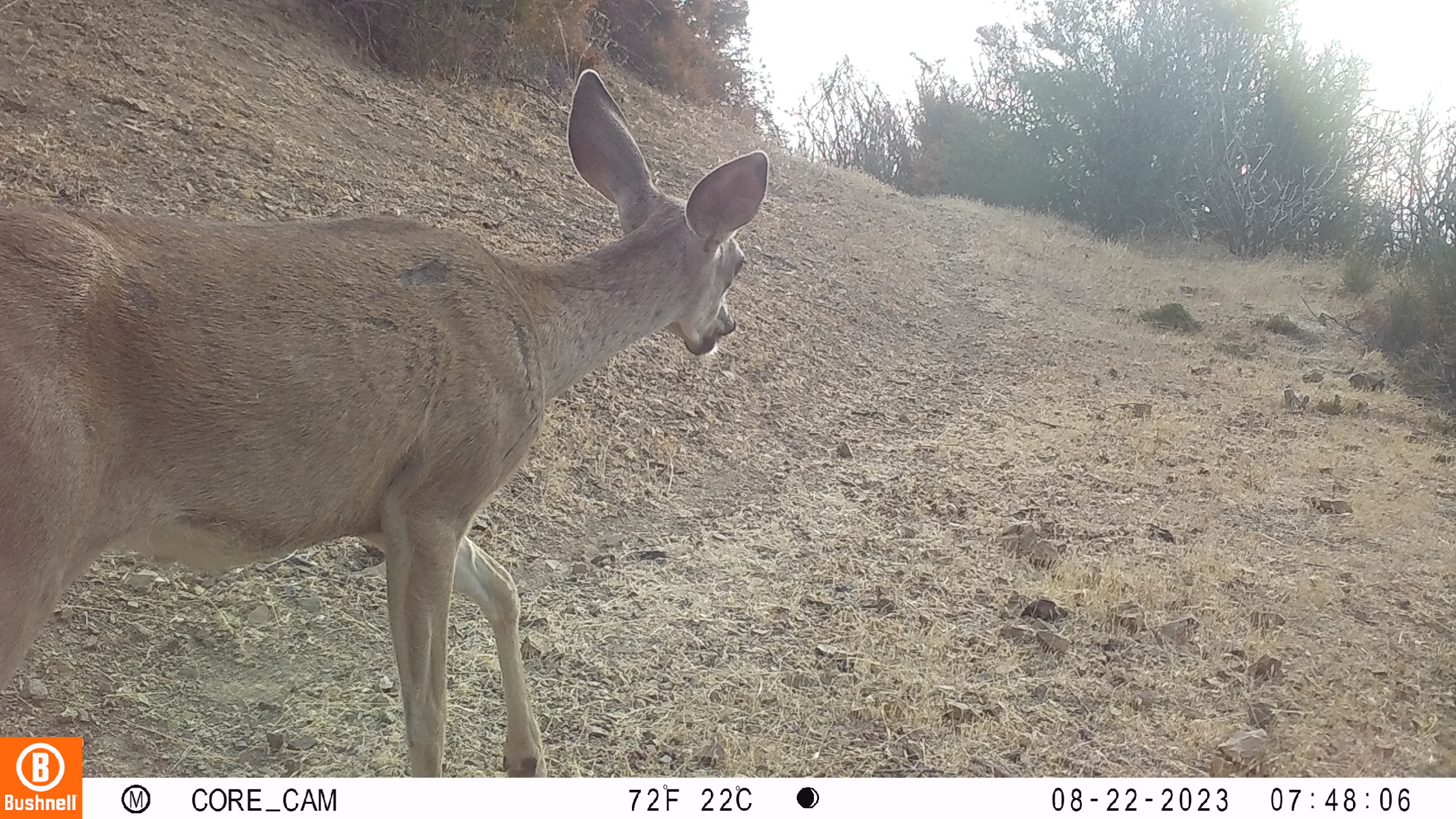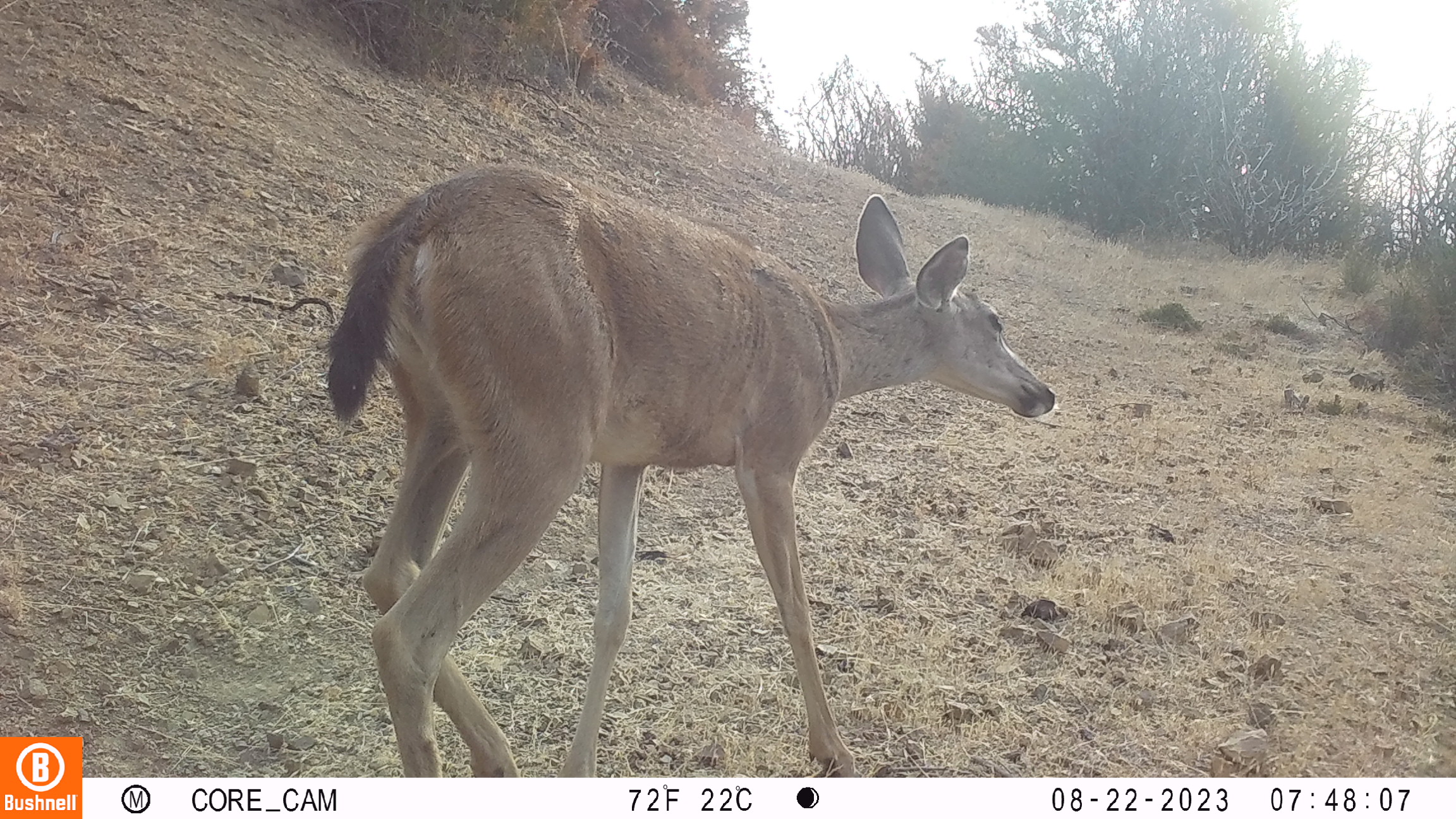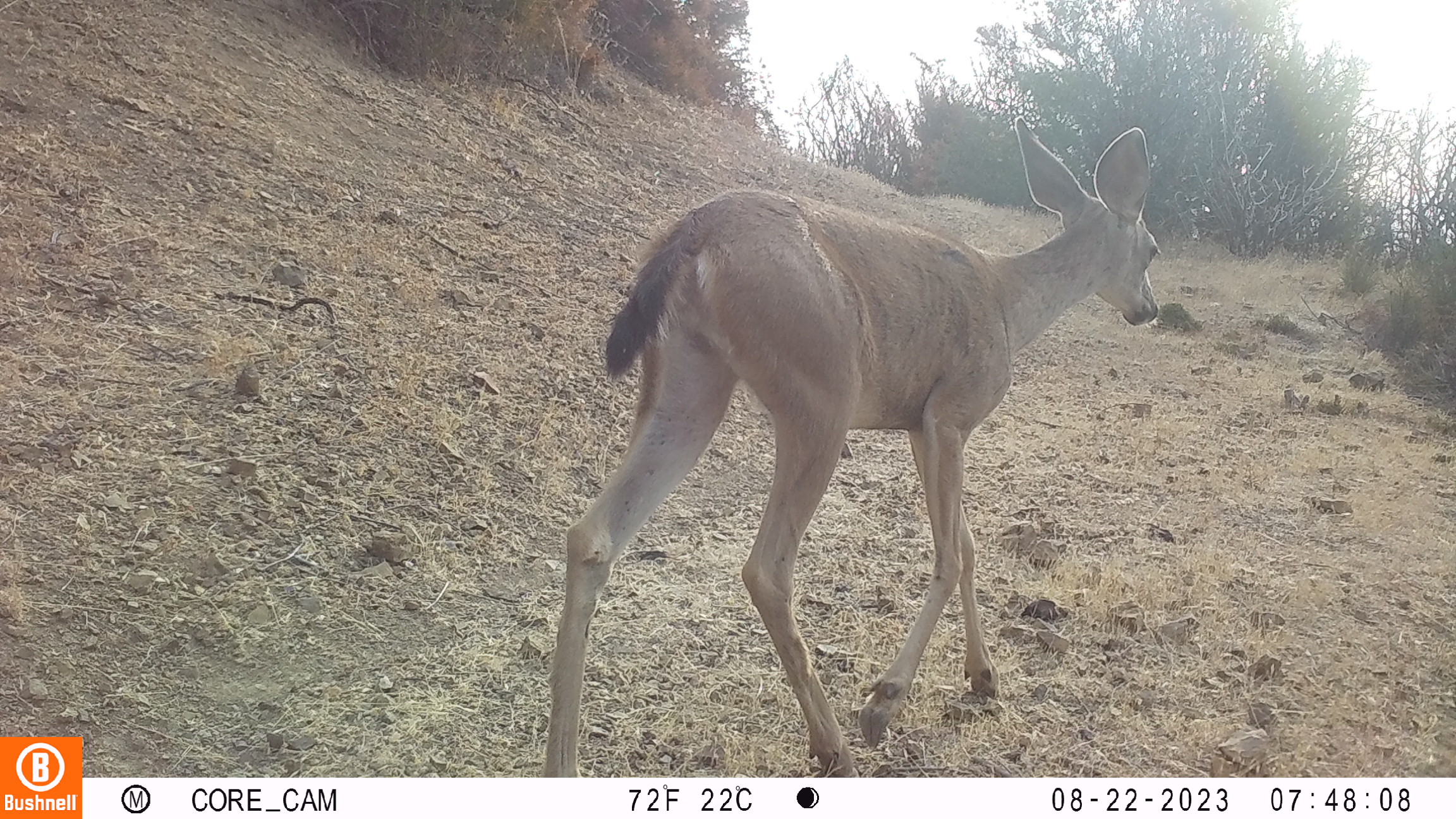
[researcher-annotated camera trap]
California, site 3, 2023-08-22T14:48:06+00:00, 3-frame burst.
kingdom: Animalia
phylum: Chordata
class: Mammalia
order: Artiodactyla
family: Cervidae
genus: Odocoileus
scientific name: Odocoileus hemionus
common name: mule deer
Mule deer (Odocoileus hemionus).